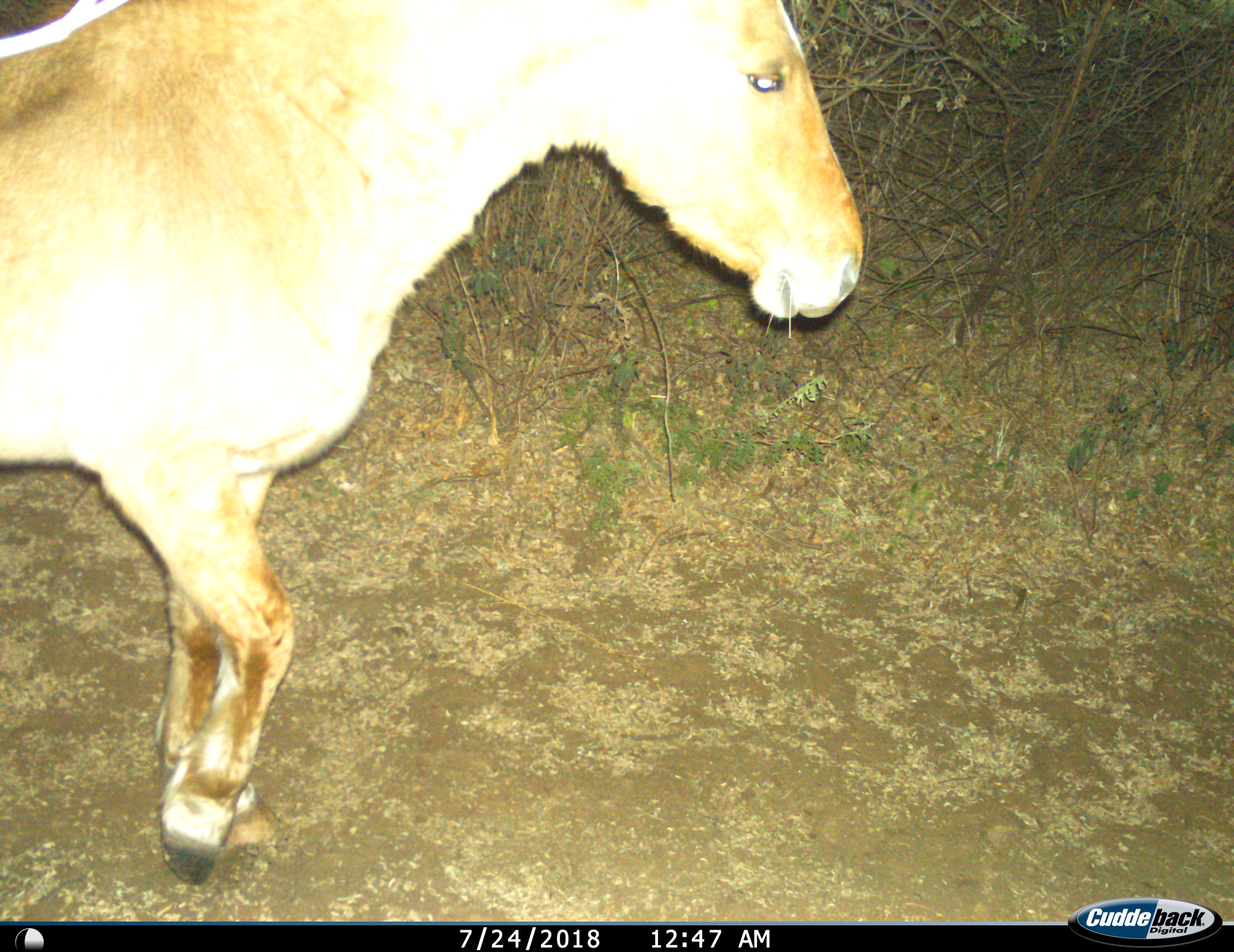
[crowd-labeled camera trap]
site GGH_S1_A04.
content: unidentified animal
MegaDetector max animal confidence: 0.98